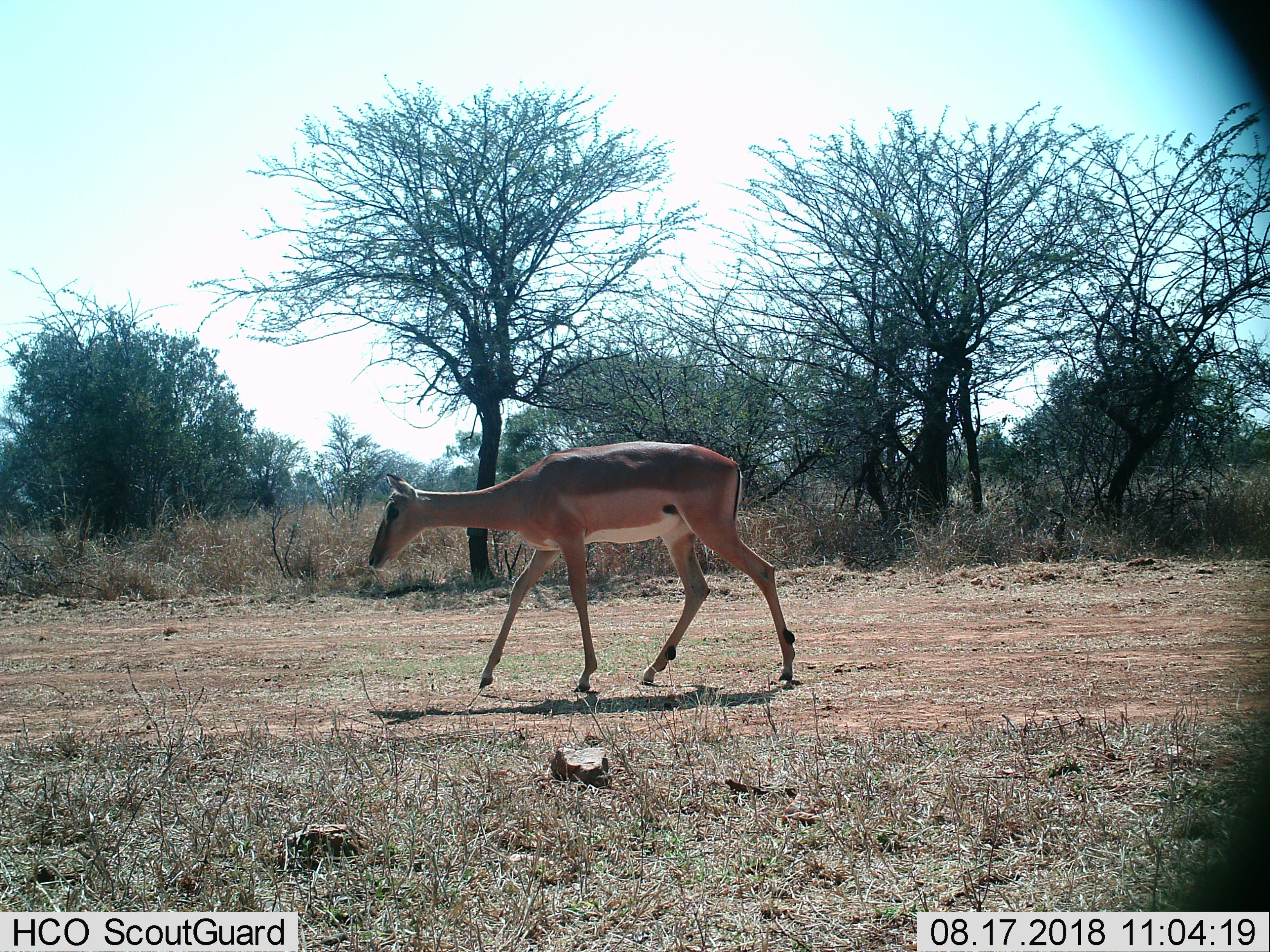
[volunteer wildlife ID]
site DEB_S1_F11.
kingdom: Animalia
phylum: Chordata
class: Mammalia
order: Artiodactyla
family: Bovidae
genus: Aepyceros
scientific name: Aepyceros melampus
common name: impala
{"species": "impala (Aepyceros melampus)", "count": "1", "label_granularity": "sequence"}